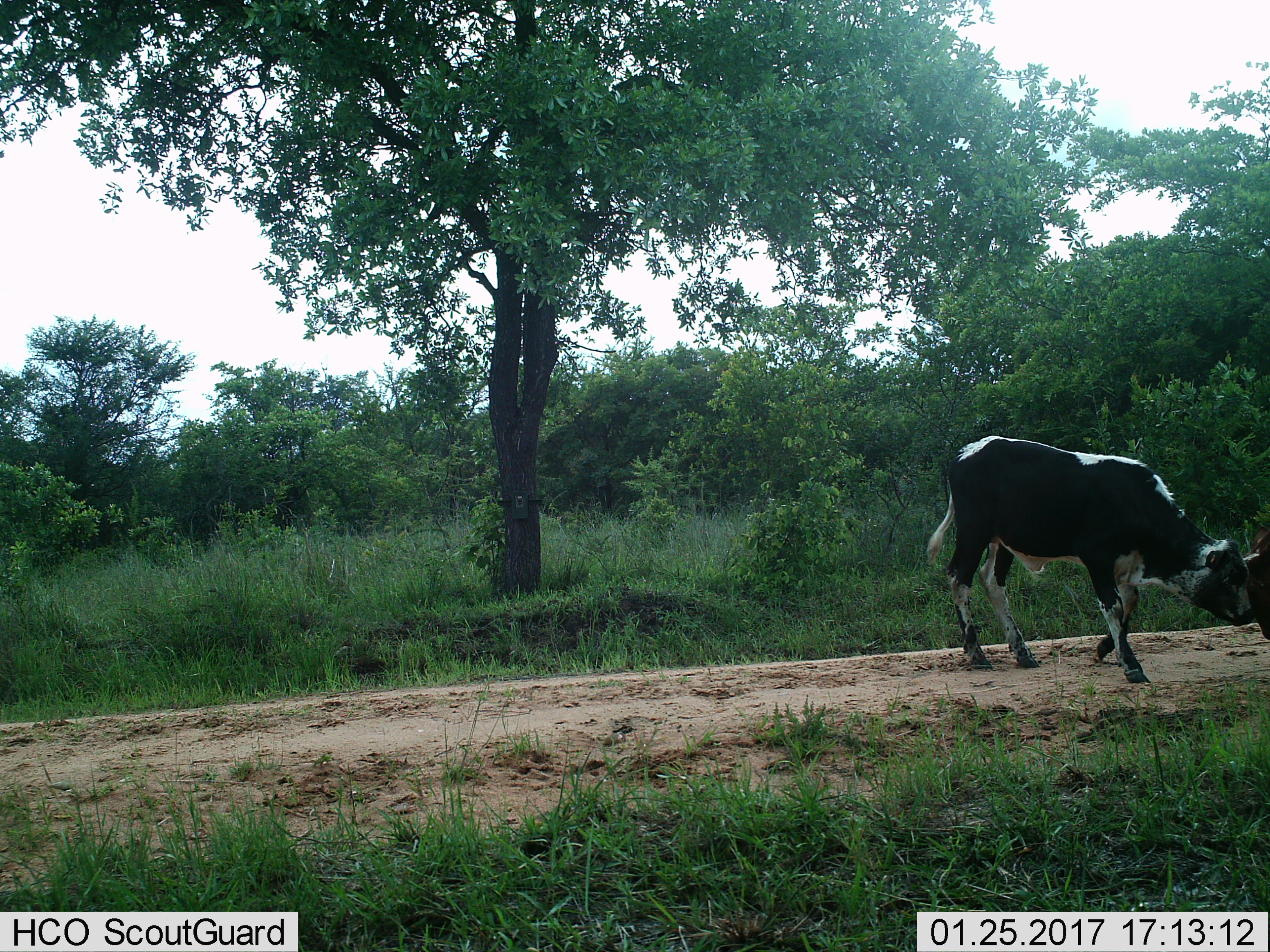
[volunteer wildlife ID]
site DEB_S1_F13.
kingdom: Animalia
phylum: Chordata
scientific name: Vertebrata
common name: domestic animal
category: domesticanimal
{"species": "domesticanimal (domestic animal) (Vertebrata)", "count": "2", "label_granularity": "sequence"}